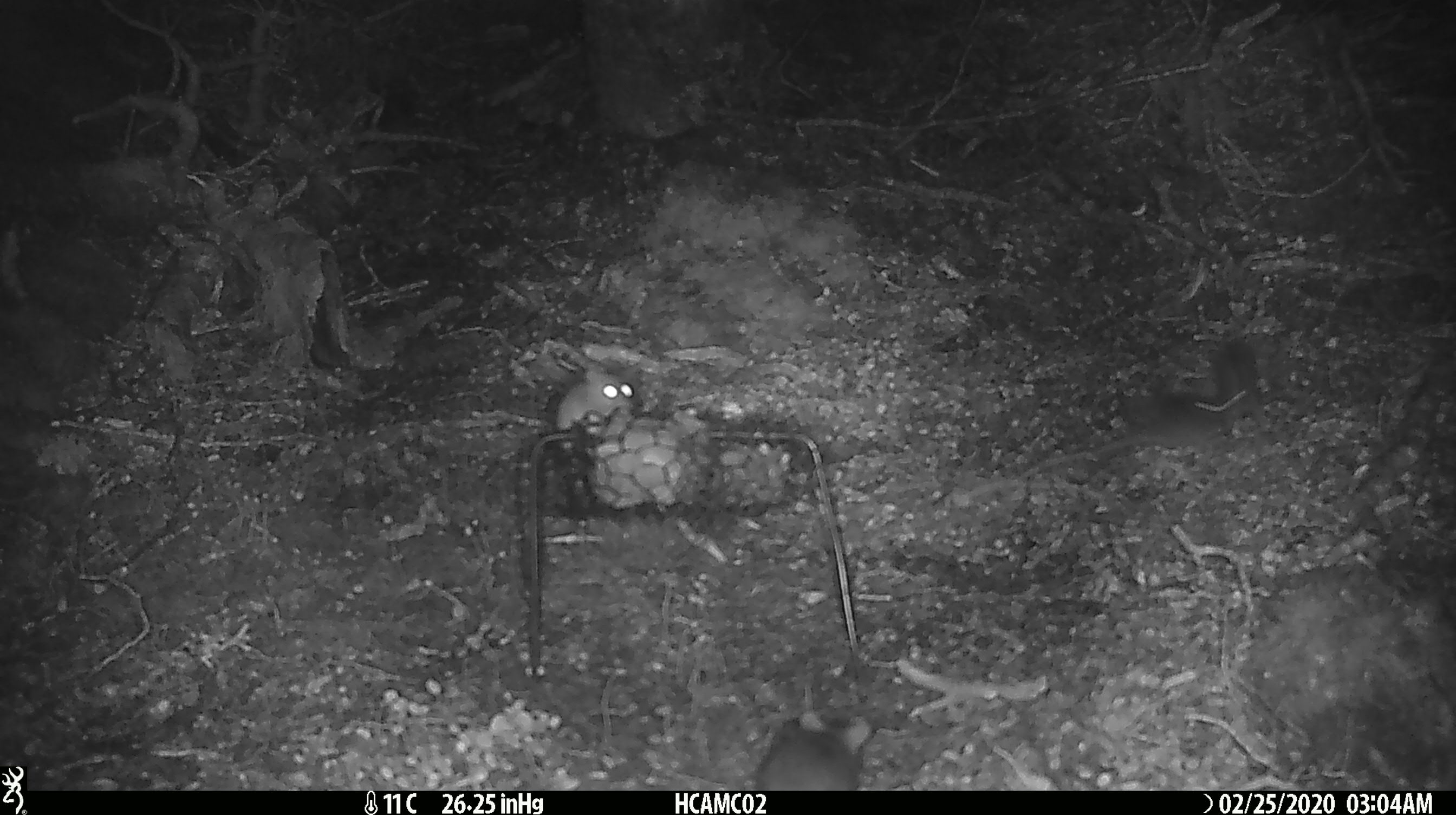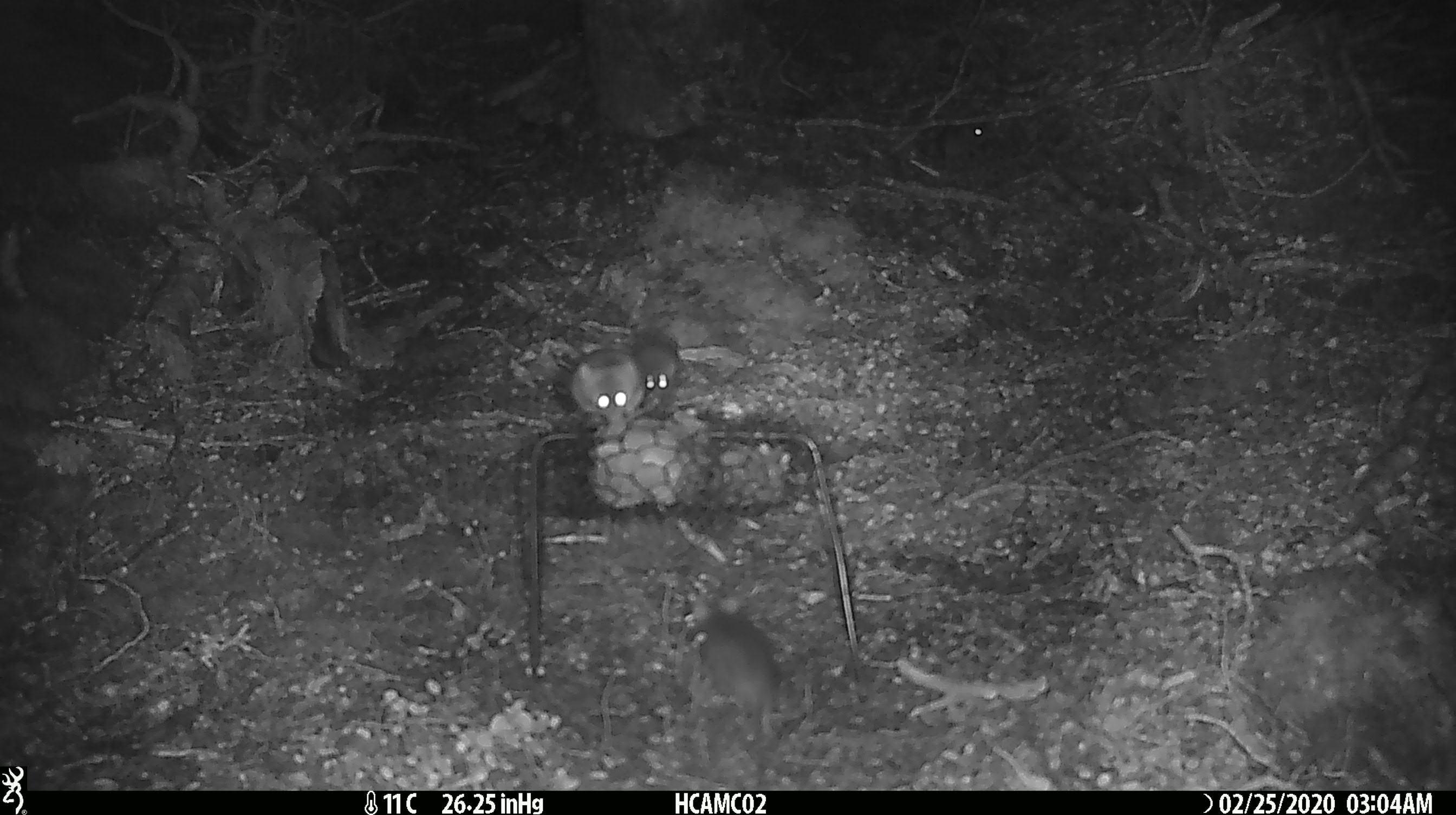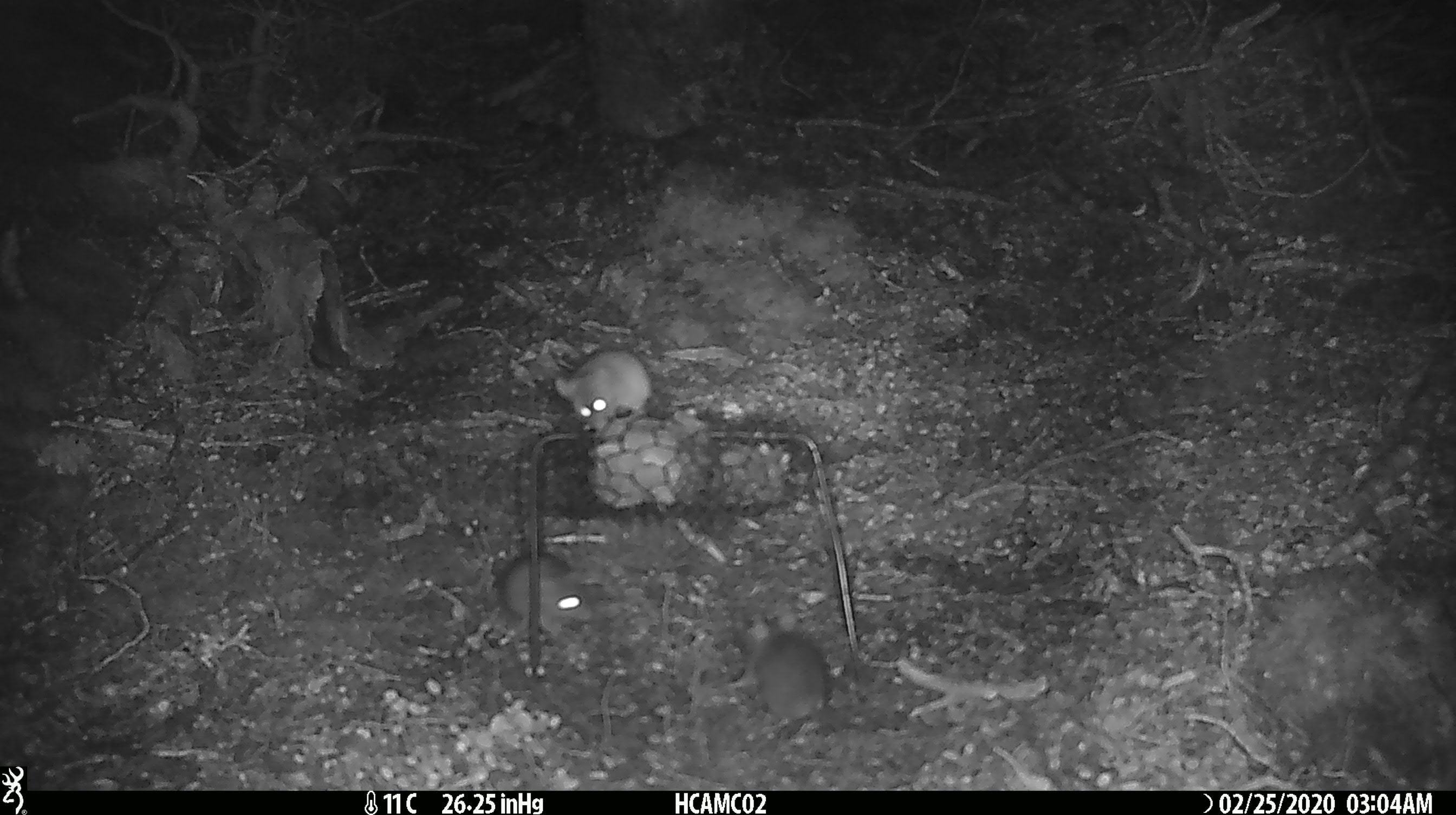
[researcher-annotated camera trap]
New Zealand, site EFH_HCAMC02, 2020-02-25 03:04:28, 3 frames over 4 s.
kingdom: Animalia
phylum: Chordata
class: Mammalia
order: Rodentia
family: Muridae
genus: Mus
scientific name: Mus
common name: mouse